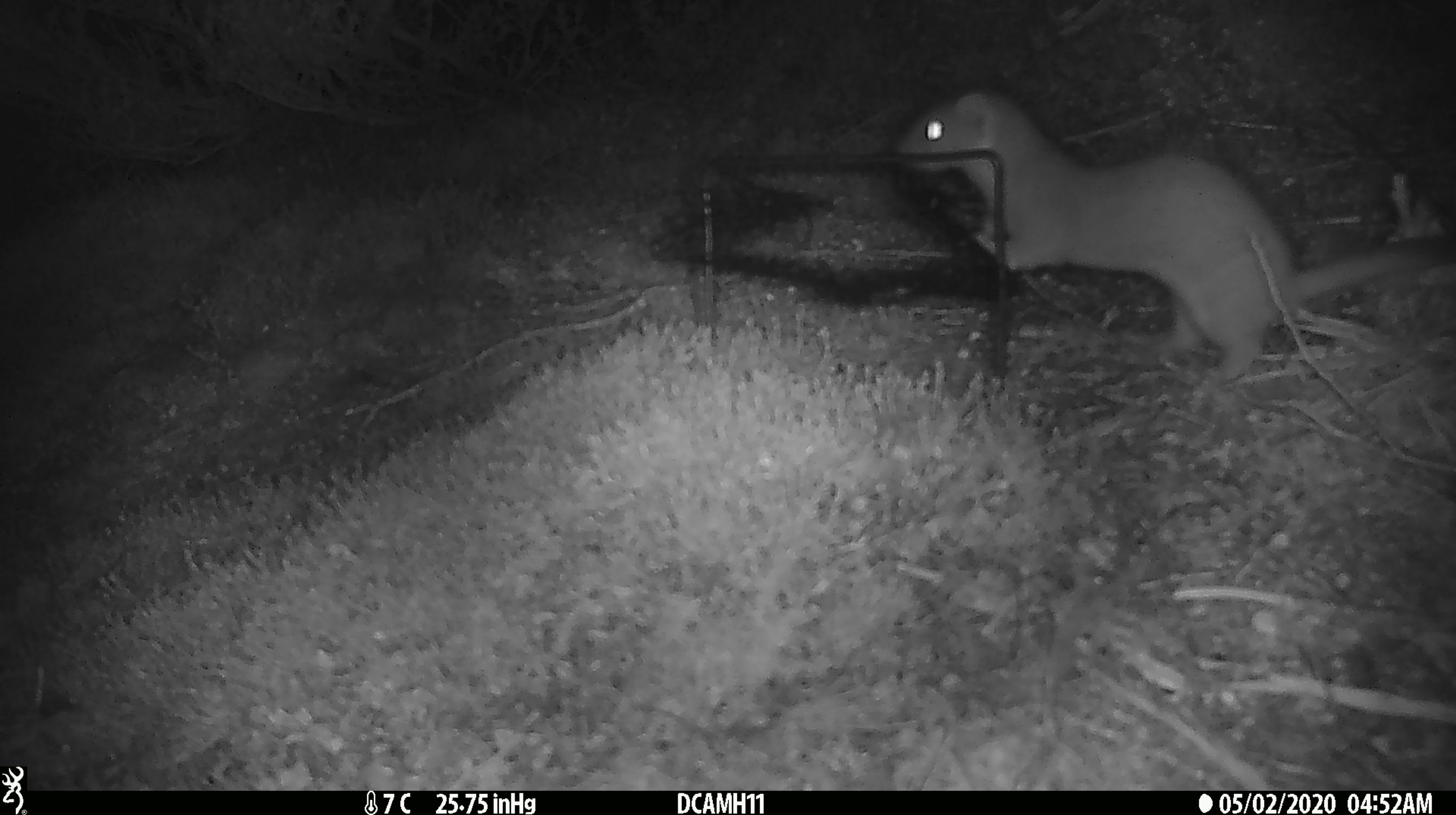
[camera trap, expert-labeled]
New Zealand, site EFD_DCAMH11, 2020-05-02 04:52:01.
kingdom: Animalia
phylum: Chordata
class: Mammalia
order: Carnivora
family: Mustelidae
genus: Mustela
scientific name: Mustela erminea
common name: stoat